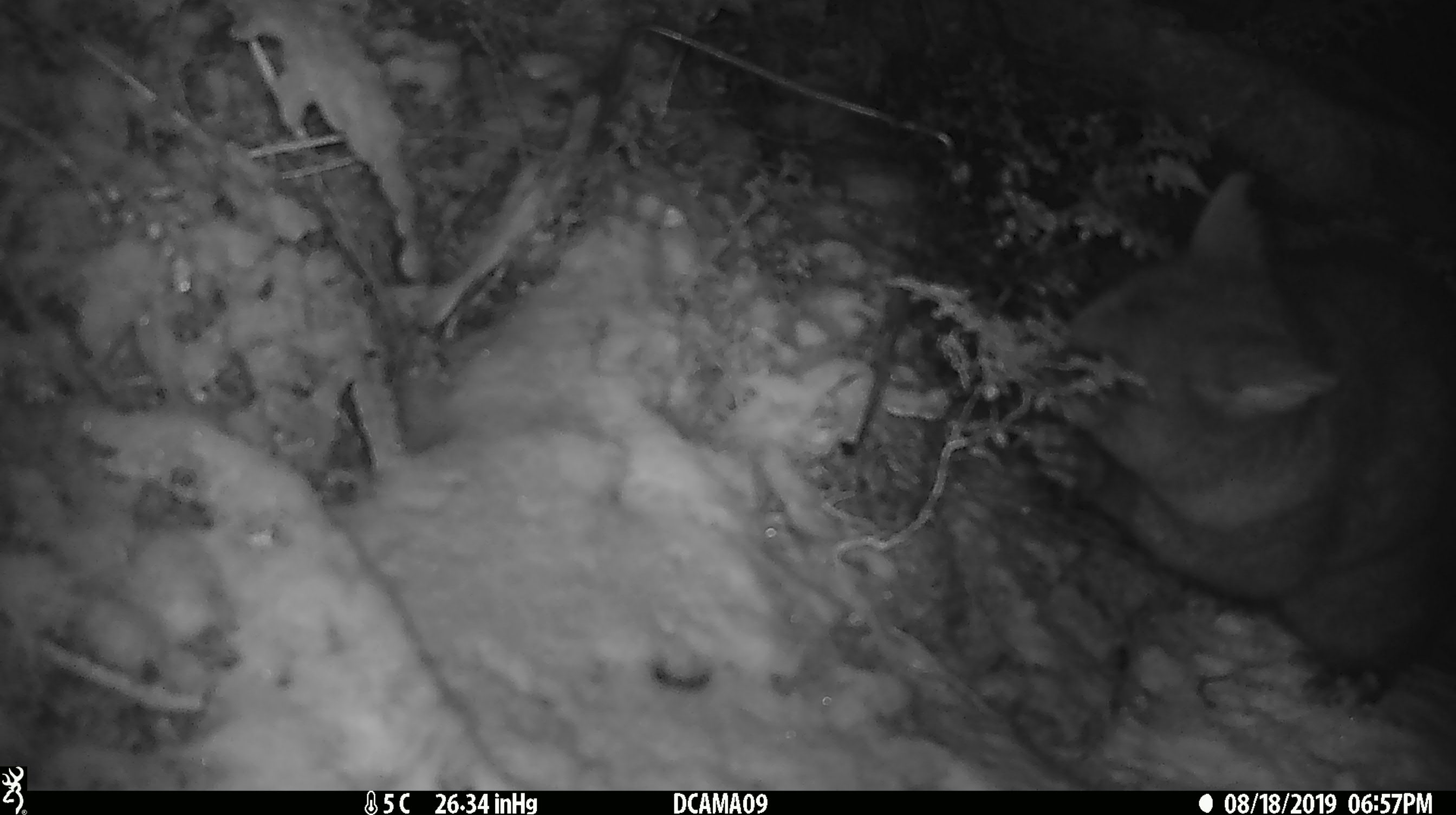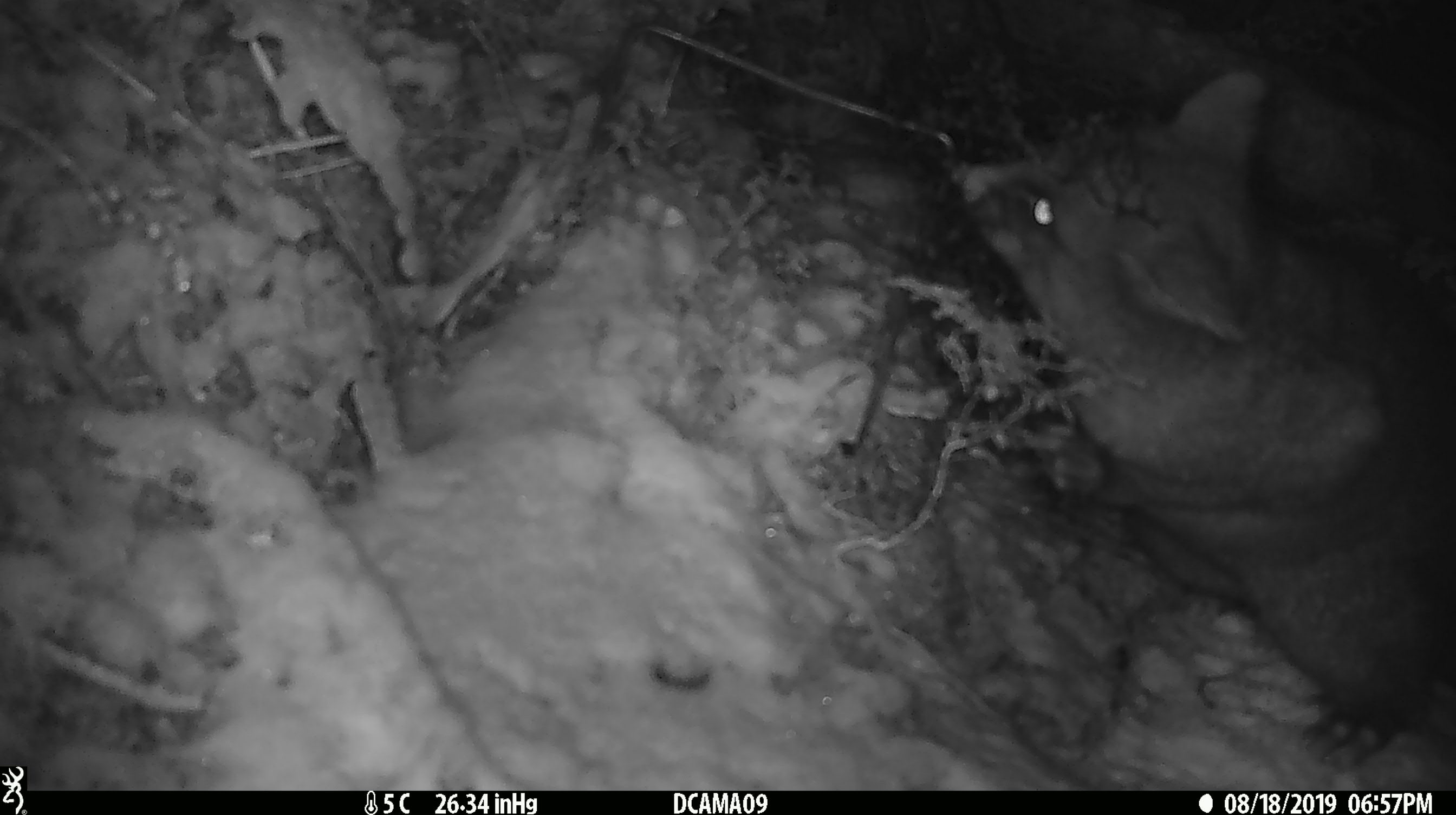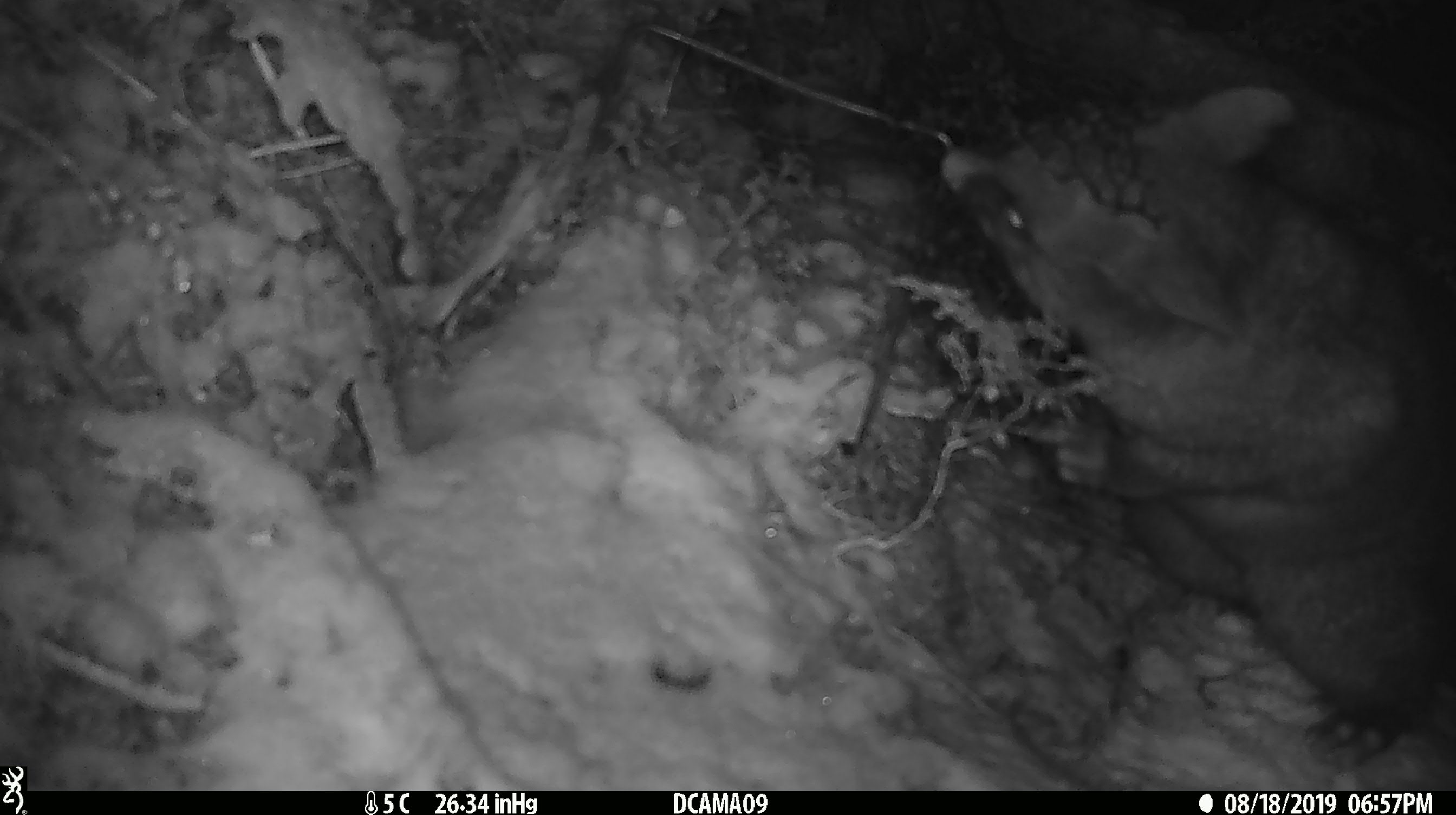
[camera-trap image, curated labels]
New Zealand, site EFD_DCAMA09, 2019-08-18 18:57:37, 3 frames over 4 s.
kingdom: Animalia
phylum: Chordata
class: Mammalia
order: Diprotodontia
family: Phalangeridae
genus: Trichosurus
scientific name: Trichosurus vulpecula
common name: common brushtail possum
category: possum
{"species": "possum (common brushtail possum) (Trichosurus vulpecula)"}